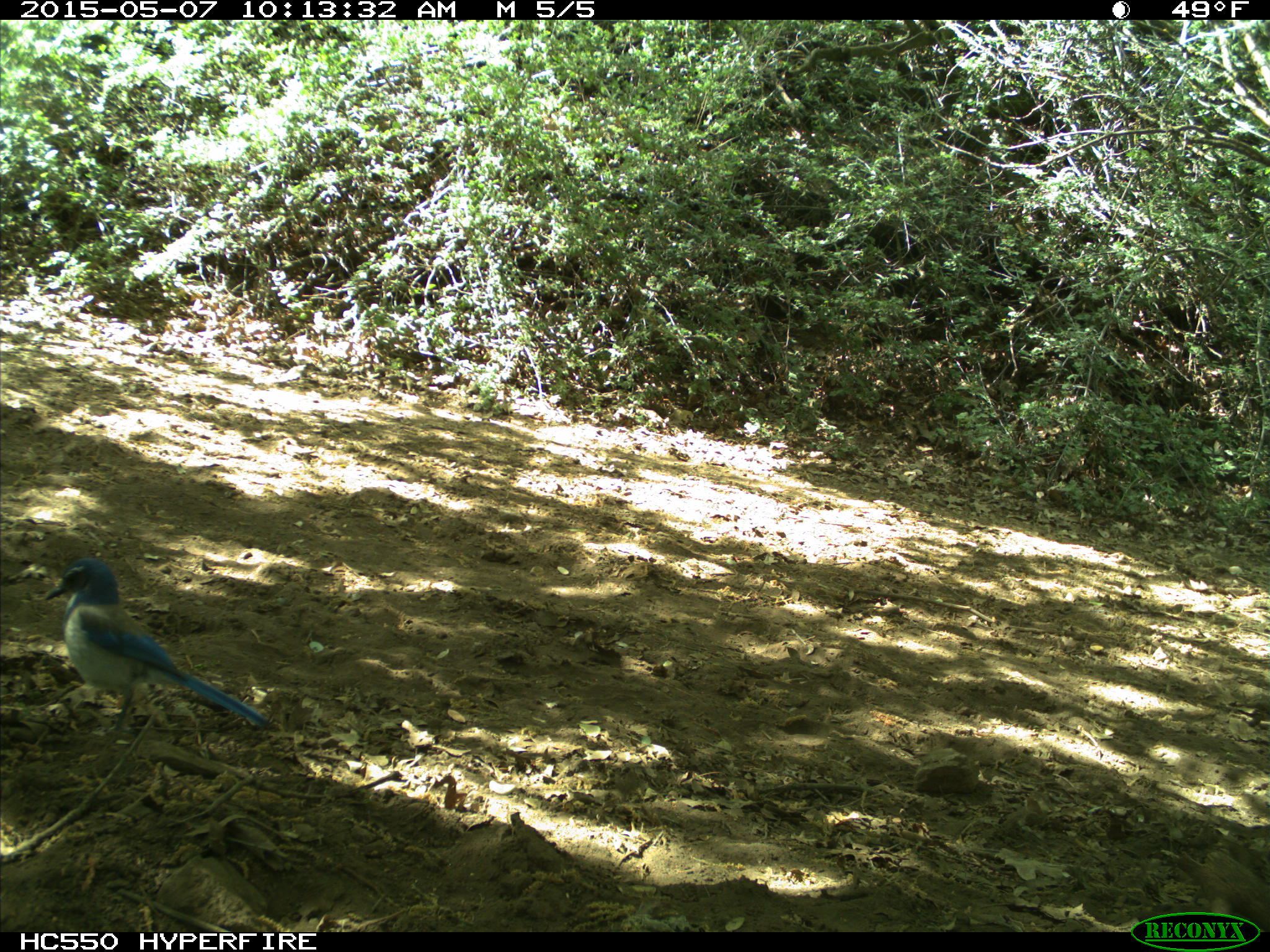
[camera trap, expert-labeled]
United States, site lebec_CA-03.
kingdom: Animalia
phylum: Chordata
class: Aves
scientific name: Aves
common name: birds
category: unidentified bird